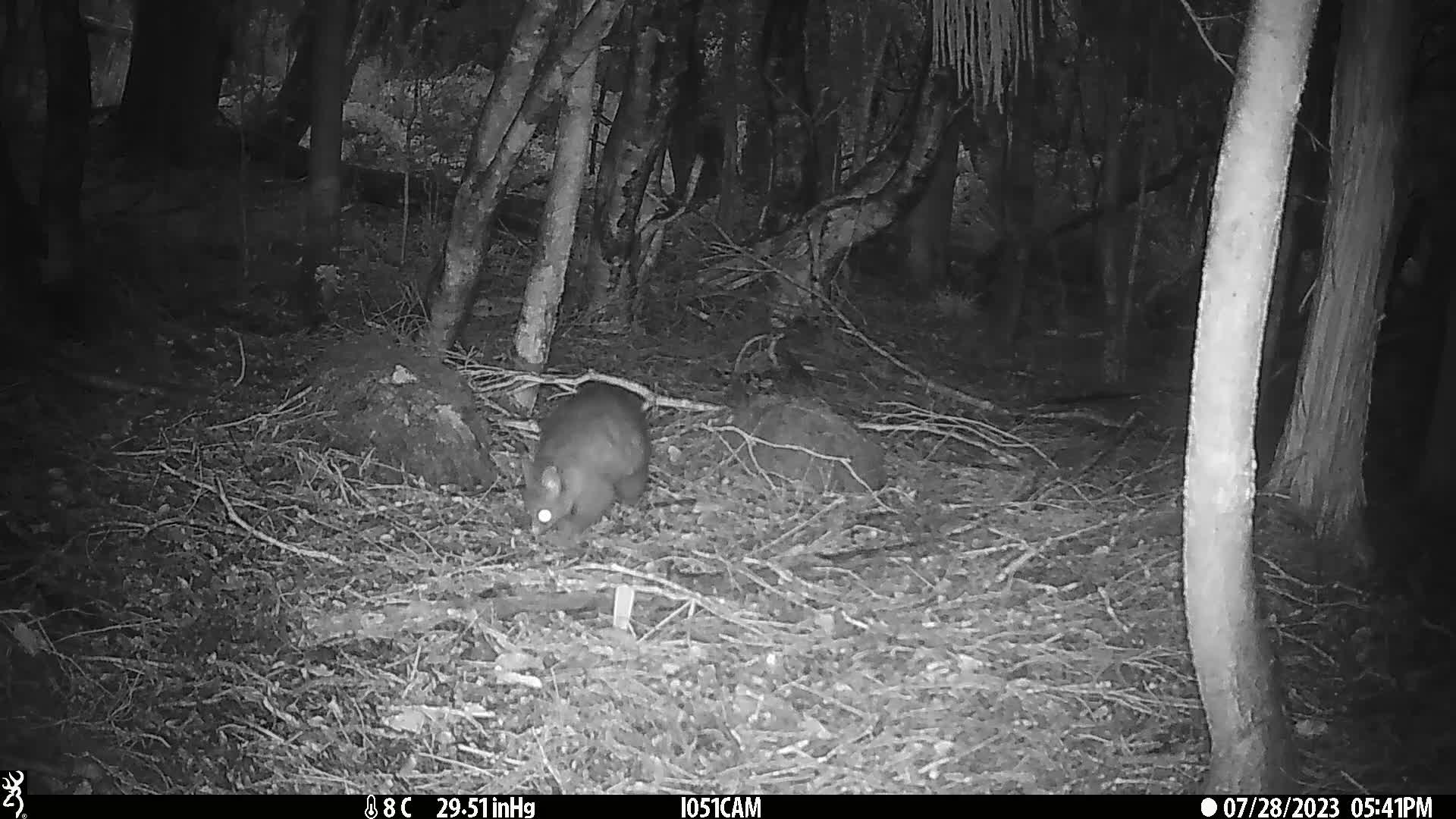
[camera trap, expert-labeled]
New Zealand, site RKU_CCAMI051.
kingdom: Animalia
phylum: Chordata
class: Mammalia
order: Diprotodontia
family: Phalangeridae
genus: Trichosurus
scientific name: Trichosurus vulpecula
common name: common brushtail possum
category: possum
Possum (common brushtail possum) (Trichosurus vulpecula).